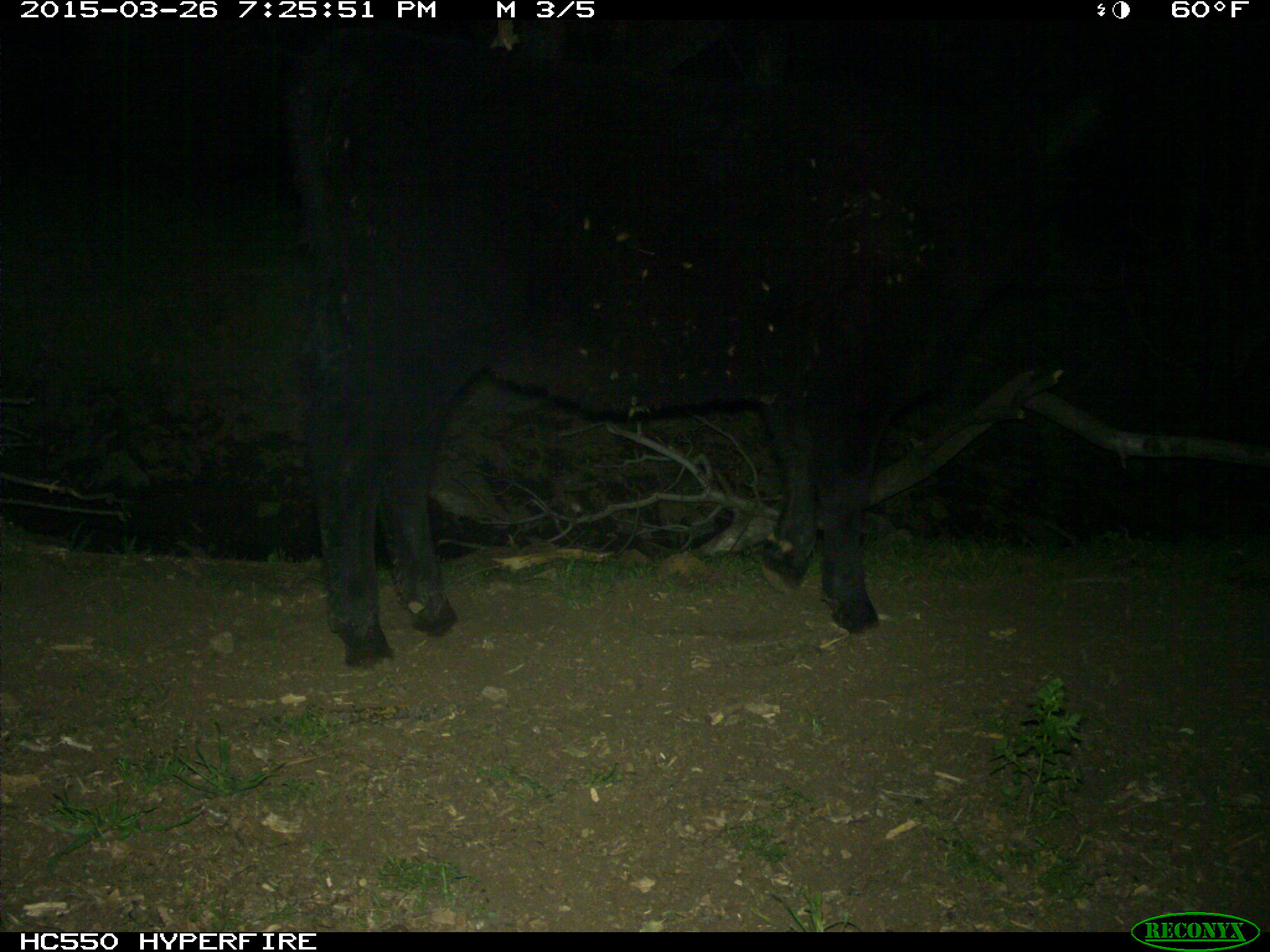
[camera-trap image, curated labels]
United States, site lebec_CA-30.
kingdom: Animalia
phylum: Chordata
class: Mammalia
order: Artiodactyla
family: Bovidae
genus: Bos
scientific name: Bos taurus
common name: domestic cow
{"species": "Bos taurus (domestic cow)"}